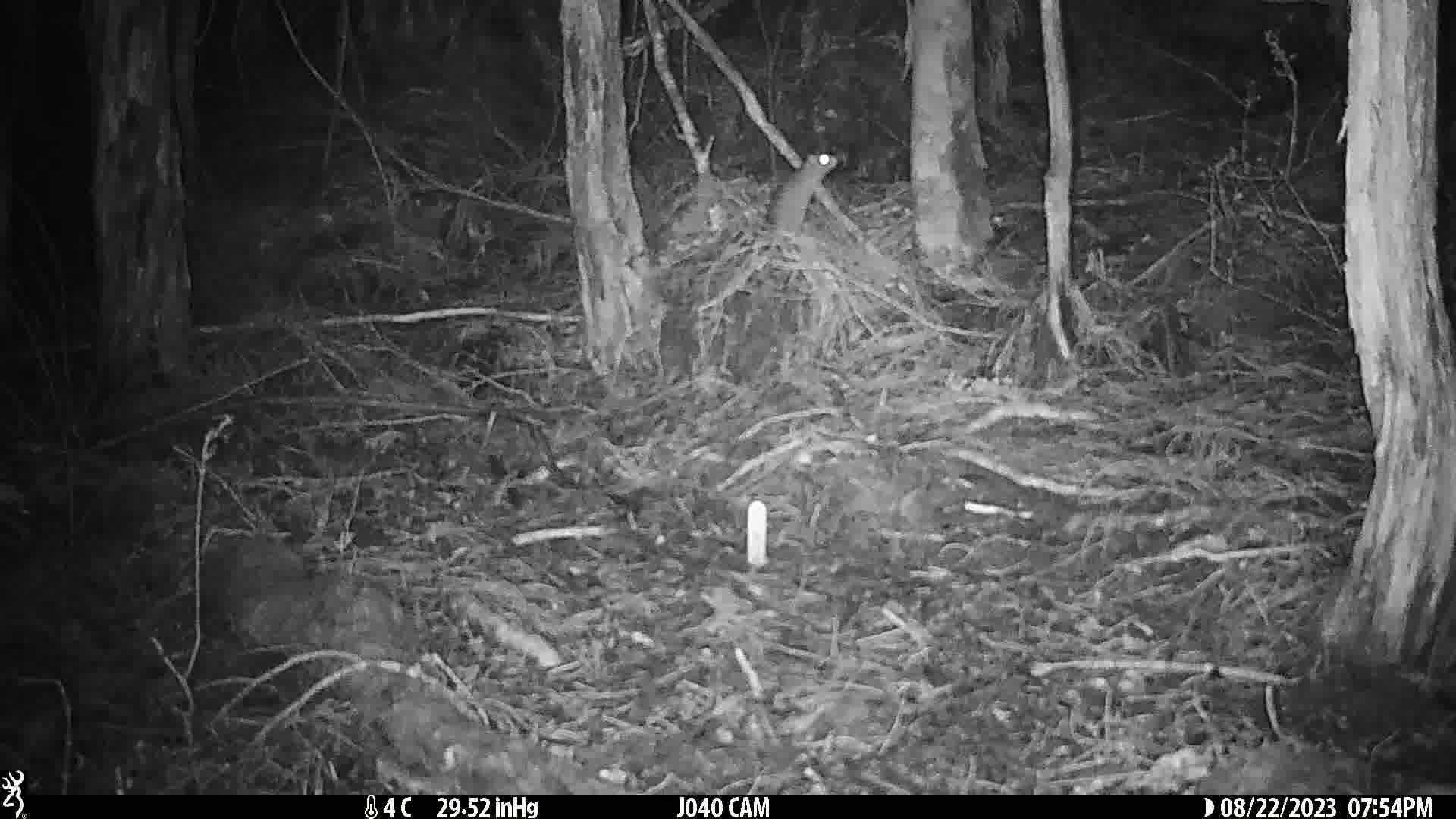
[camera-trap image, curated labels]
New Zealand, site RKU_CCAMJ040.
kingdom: Animalia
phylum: Chordata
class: Mammalia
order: Rodentia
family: Muridae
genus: Rattus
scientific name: Rattus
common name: rat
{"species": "rat (Rattus)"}